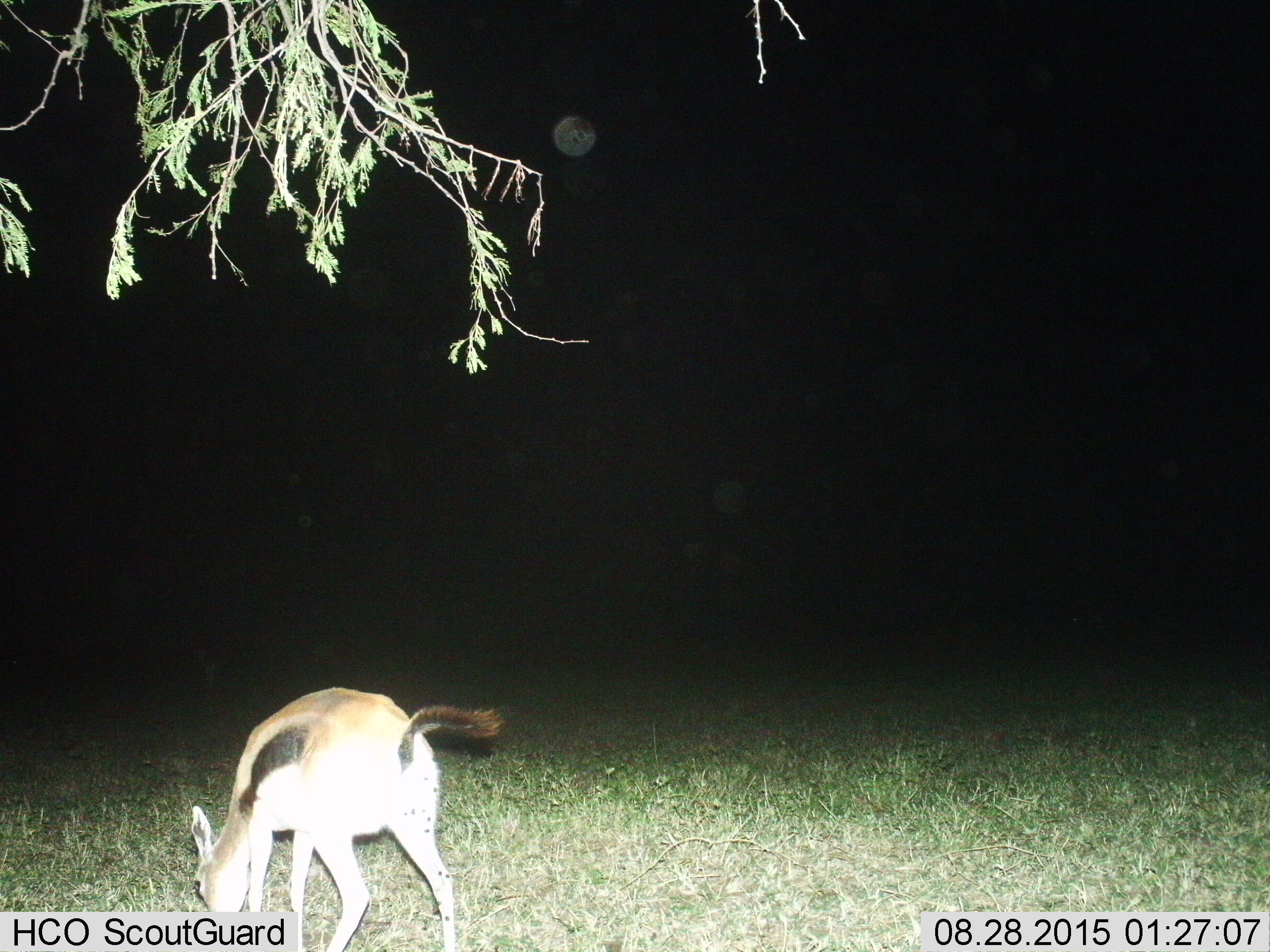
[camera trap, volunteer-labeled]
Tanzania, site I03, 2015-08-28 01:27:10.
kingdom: Animalia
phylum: Chordata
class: Mammalia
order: Artiodactyla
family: Bovidae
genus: Eudorcas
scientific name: Eudorcas thomsonii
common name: thomson's gazelle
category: gazellethomsons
Gazellethomsons (thomson's gazelle) (Eudorcas thomsonii), count 1. Behavior (volunteer vote fractions): standing 29%, resting 0%, moving 0%, interacting 0%. Young present (vote fraction): 0%. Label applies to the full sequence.